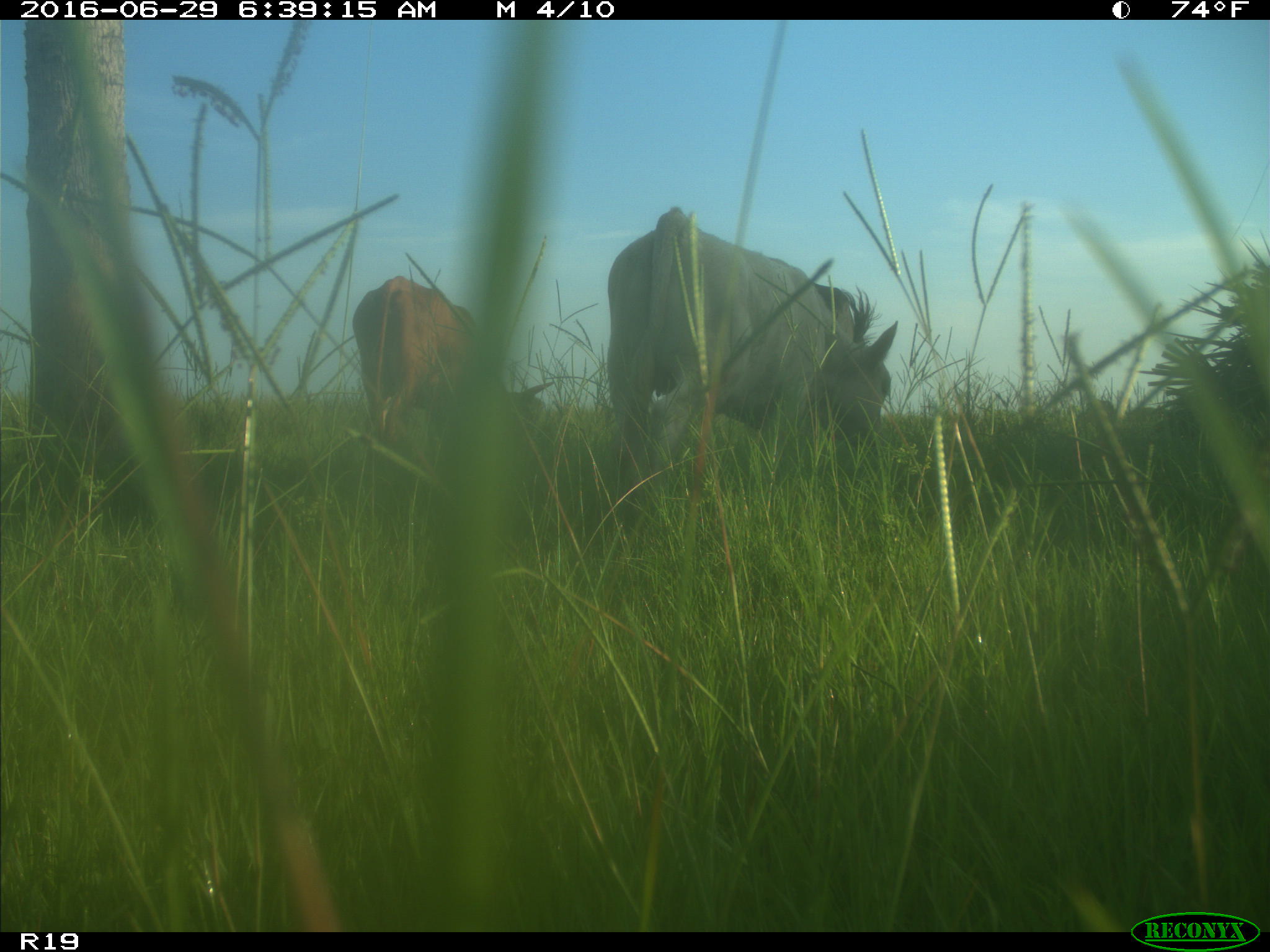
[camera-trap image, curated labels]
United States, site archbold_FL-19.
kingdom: Animalia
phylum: Chordata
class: Mammalia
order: Artiodactyla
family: Bovidae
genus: Bos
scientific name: Bos taurus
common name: domestic cow